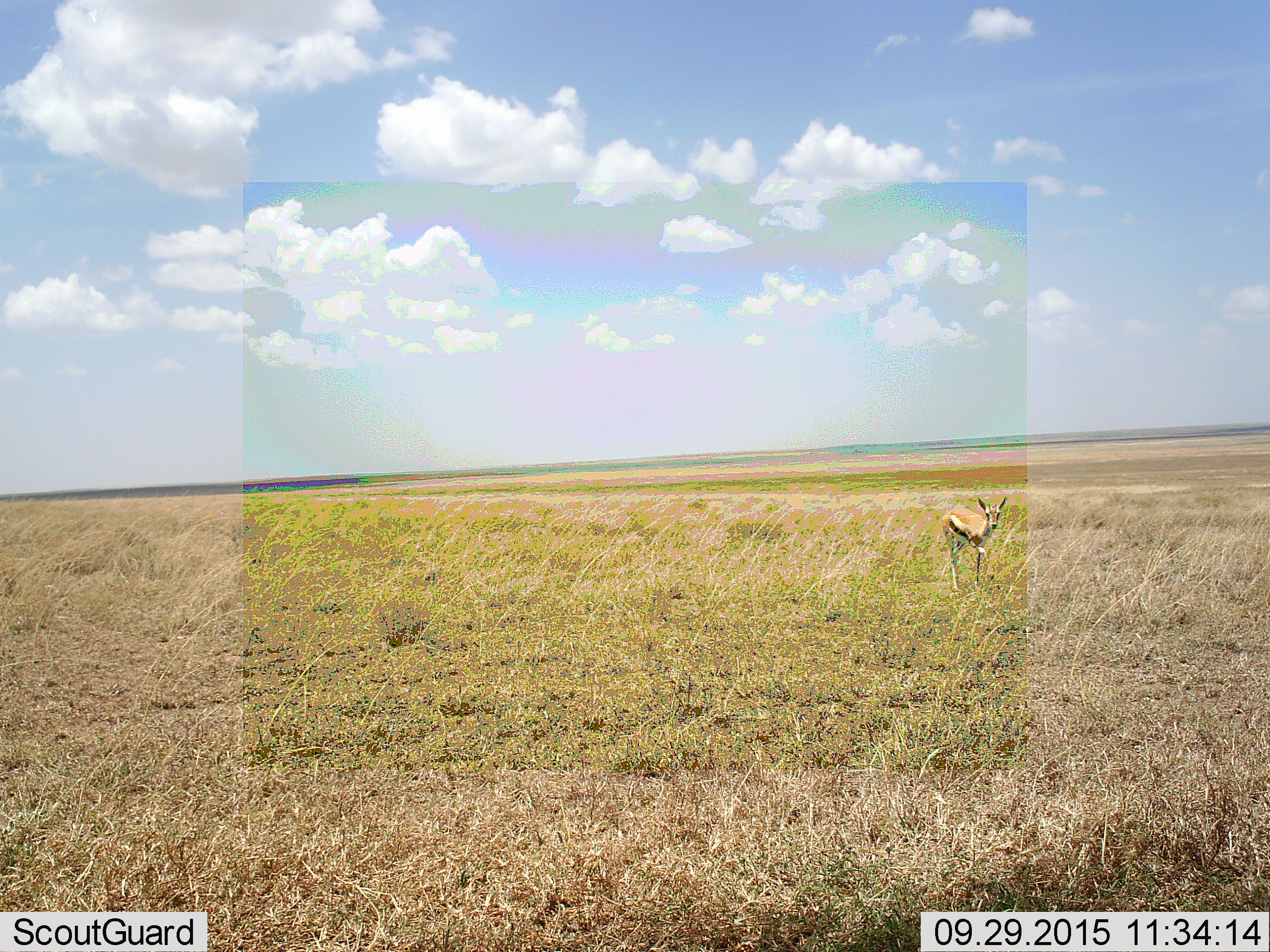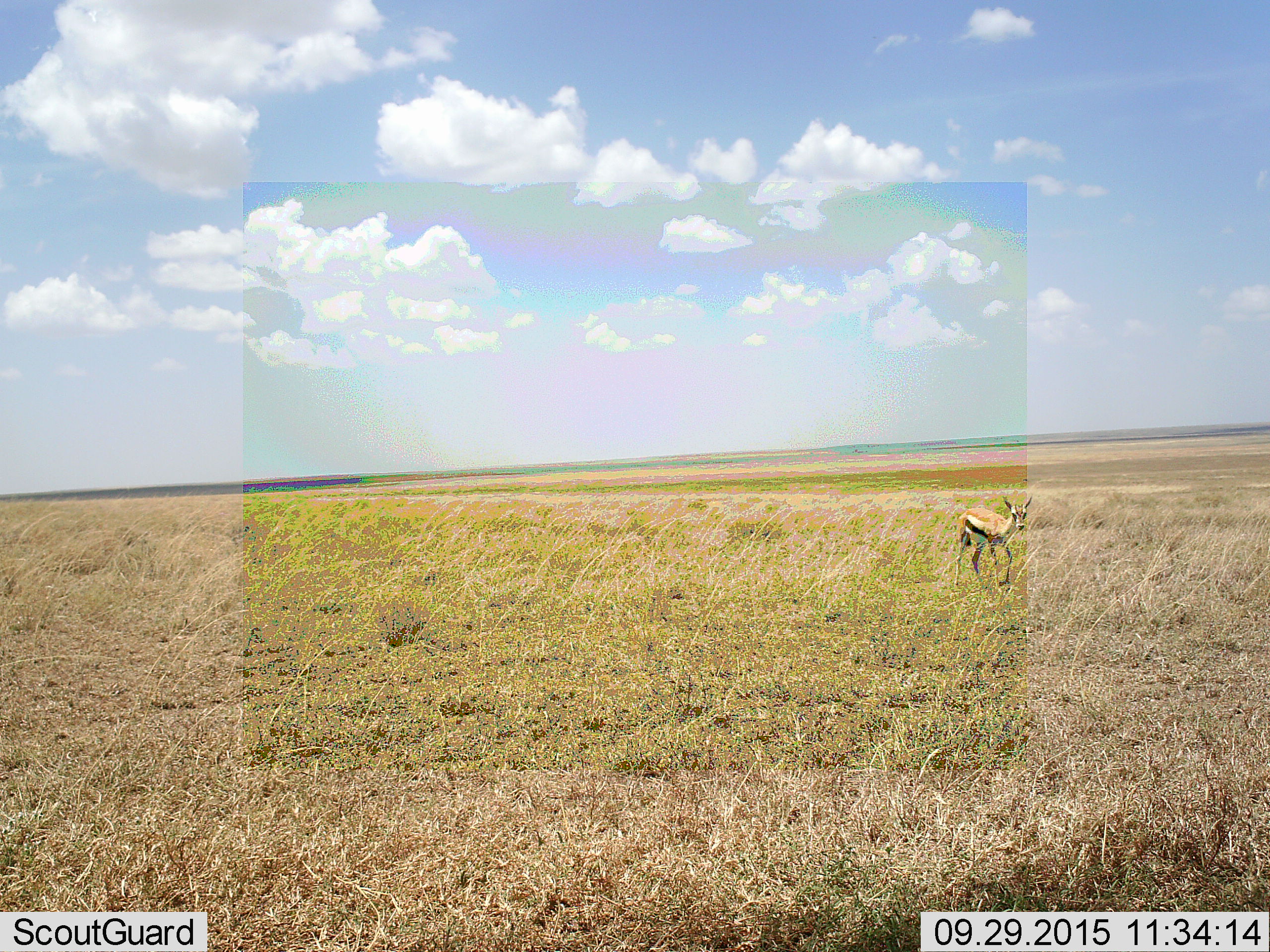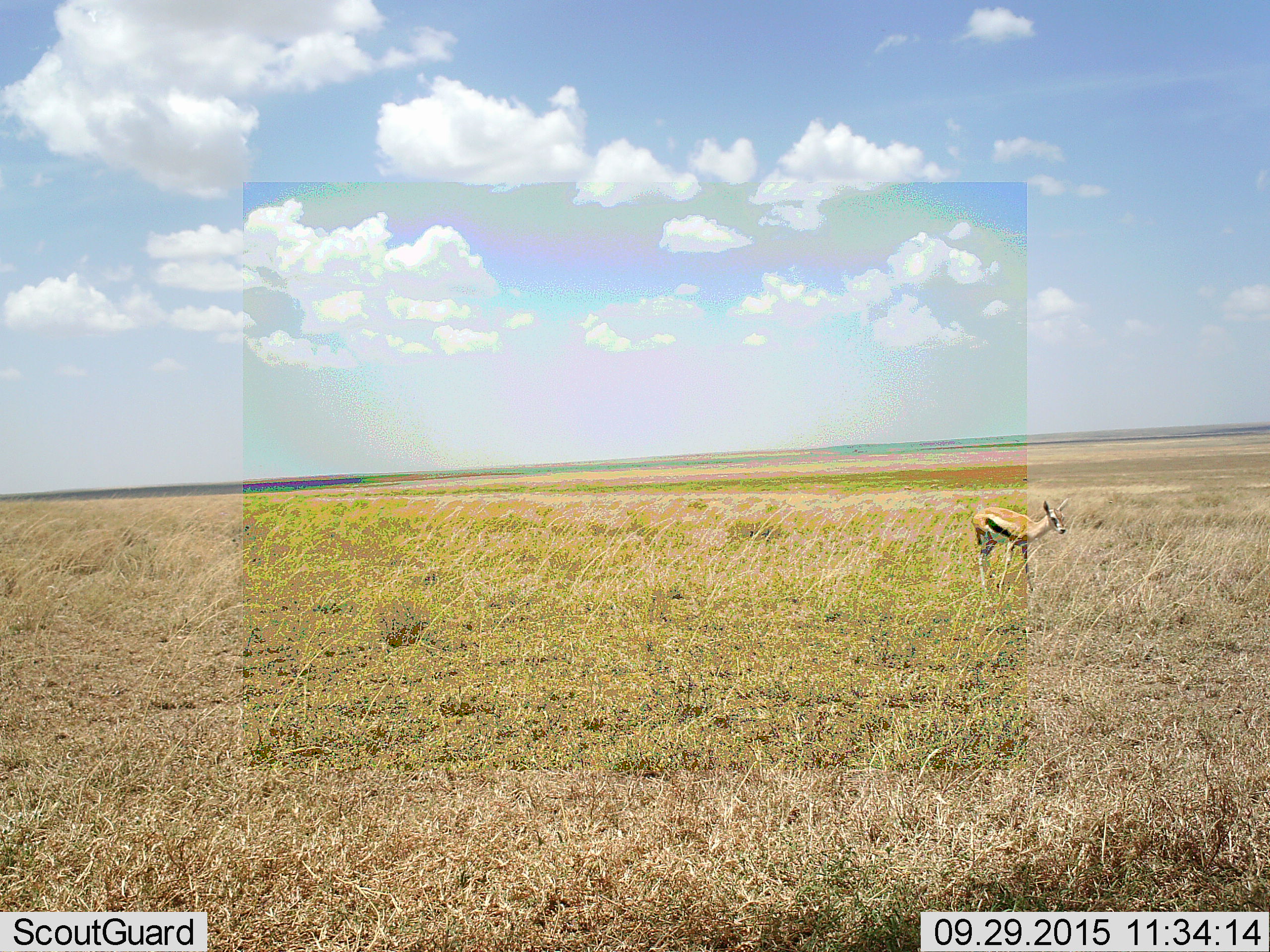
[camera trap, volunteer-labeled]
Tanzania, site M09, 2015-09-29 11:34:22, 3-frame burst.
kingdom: Animalia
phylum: Chordata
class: Mammalia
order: Artiodactyla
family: Bovidae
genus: Eudorcas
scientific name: Eudorcas thomsonii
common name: thomson's gazelle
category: gazellethomsons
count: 1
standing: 38%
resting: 0%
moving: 50%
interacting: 12%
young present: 0%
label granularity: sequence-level